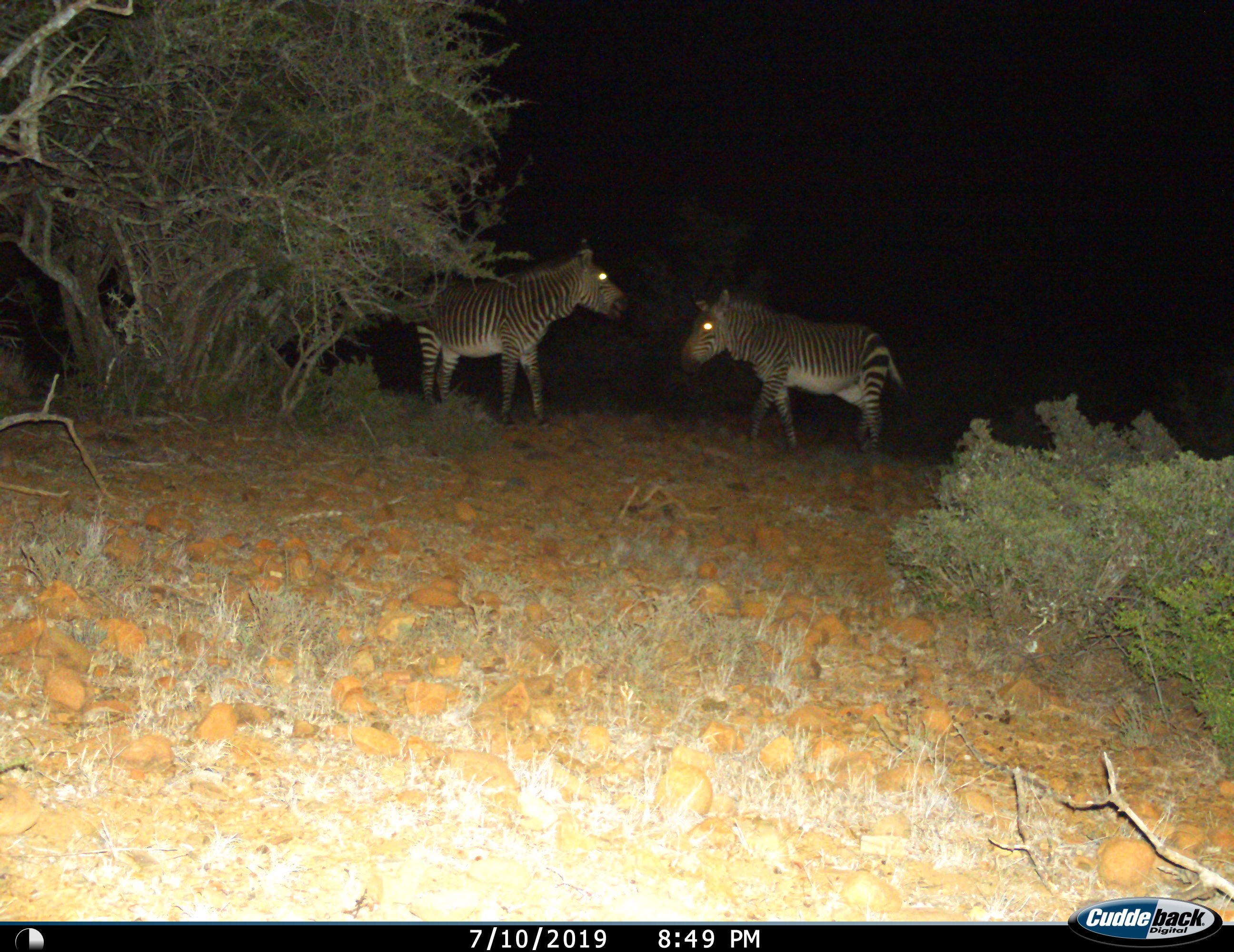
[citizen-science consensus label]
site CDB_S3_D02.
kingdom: Animalia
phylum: Chordata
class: Mammalia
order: Perissodactyla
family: Equidae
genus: Equus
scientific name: Equus zebra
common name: mountain zebra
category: zebramountain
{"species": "zebramountain (mountain zebra) (Equus zebra)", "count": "2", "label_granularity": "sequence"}